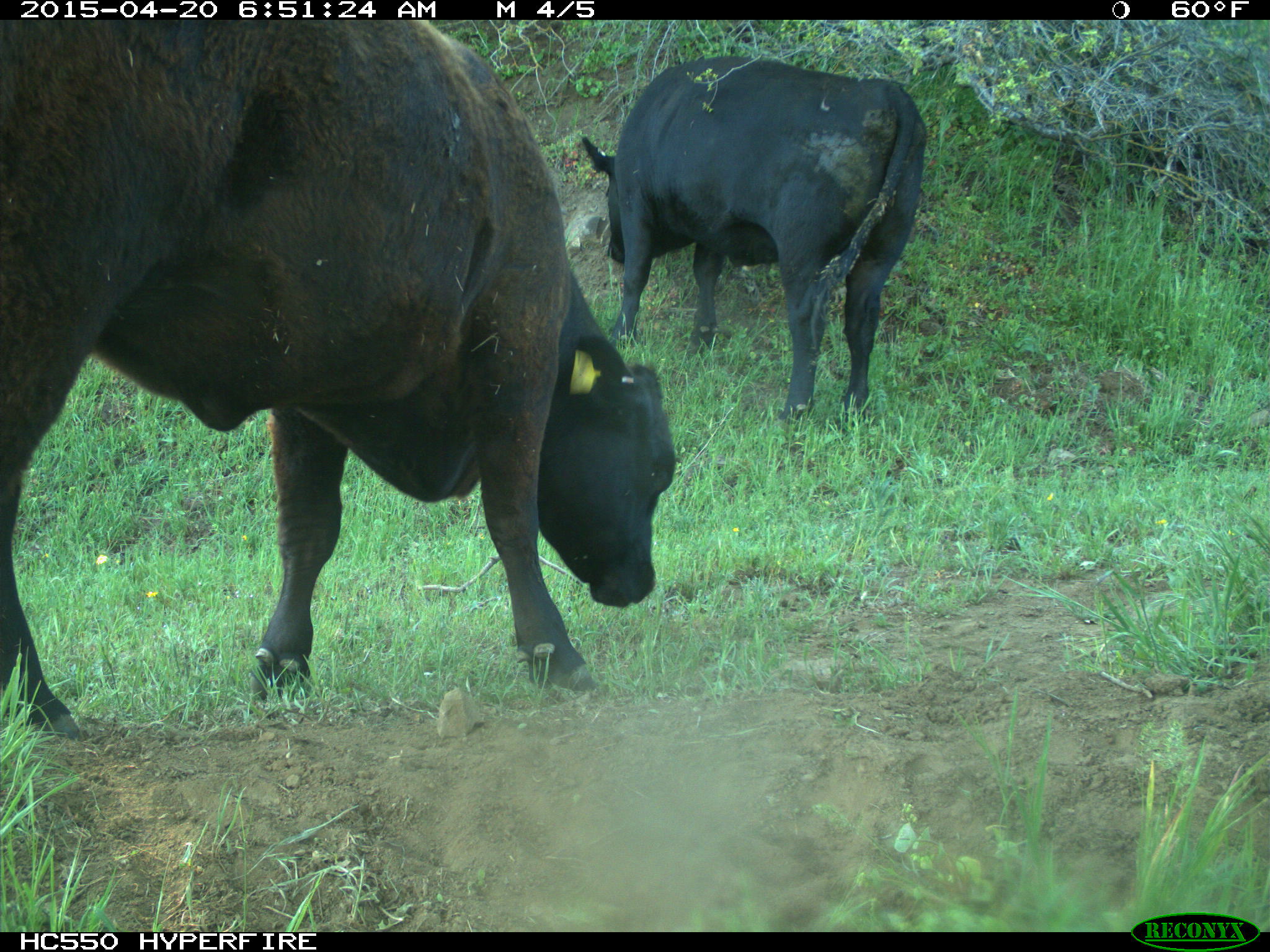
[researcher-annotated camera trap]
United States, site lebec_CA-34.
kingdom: Animalia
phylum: Chordata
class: Mammalia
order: Artiodactyla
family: Bovidae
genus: Bos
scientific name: Bos taurus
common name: domestic cow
Bos taurus (domestic cow).